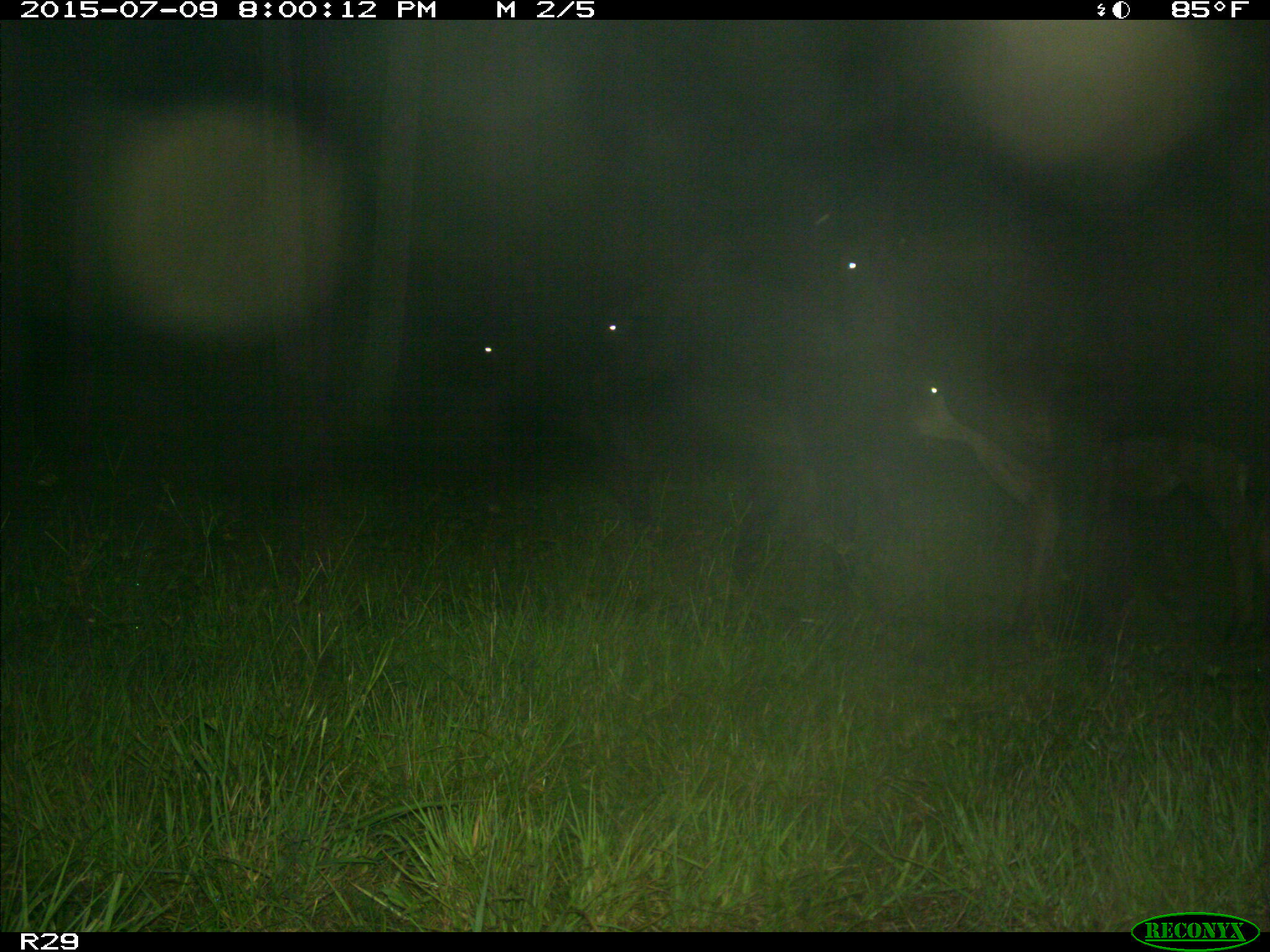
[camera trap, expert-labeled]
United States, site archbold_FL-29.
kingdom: Animalia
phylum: Chordata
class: Mammalia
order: Artiodactyla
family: Bovidae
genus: Bos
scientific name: Bos taurus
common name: domestic cow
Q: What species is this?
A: Bos taurus (domestic cow).